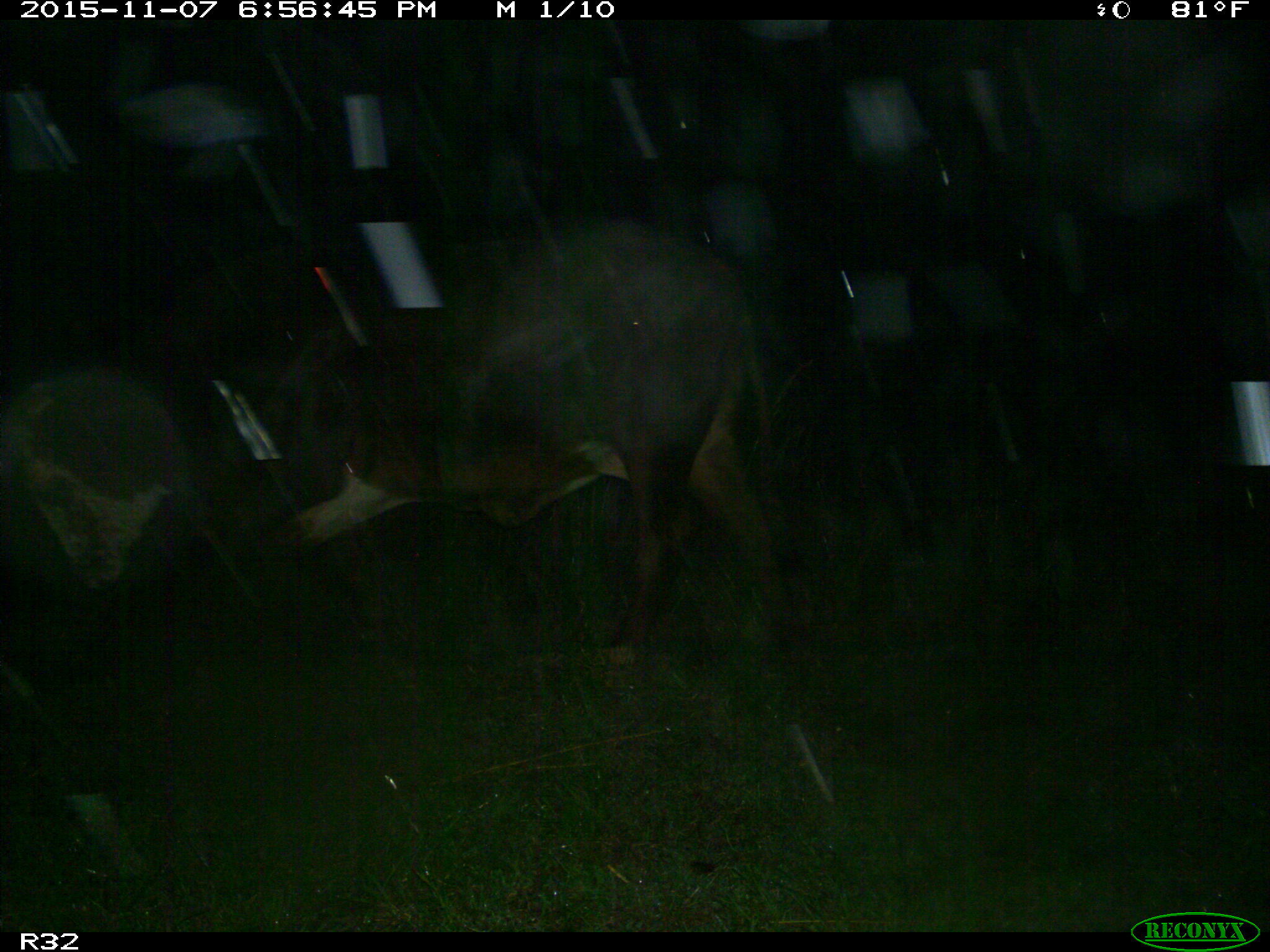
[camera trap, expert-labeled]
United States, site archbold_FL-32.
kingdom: Animalia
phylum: Chordata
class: Mammalia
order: Artiodactyla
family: Bovidae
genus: Bos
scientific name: Bos taurus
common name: domestic cow